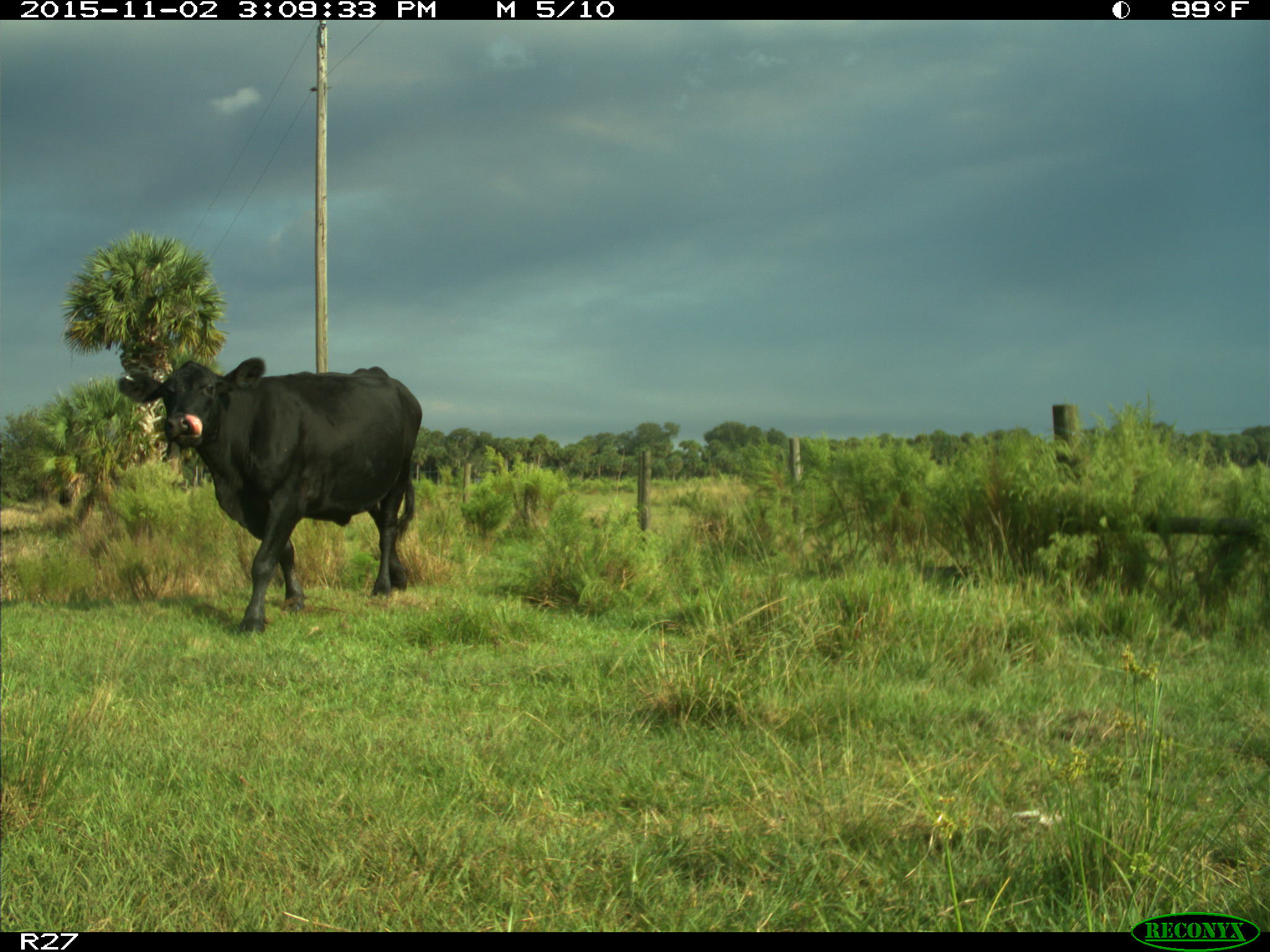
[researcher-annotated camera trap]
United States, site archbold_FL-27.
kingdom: Animalia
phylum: Chordata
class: Mammalia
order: Artiodactyla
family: Bovidae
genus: Bos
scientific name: Bos taurus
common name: domestic cow